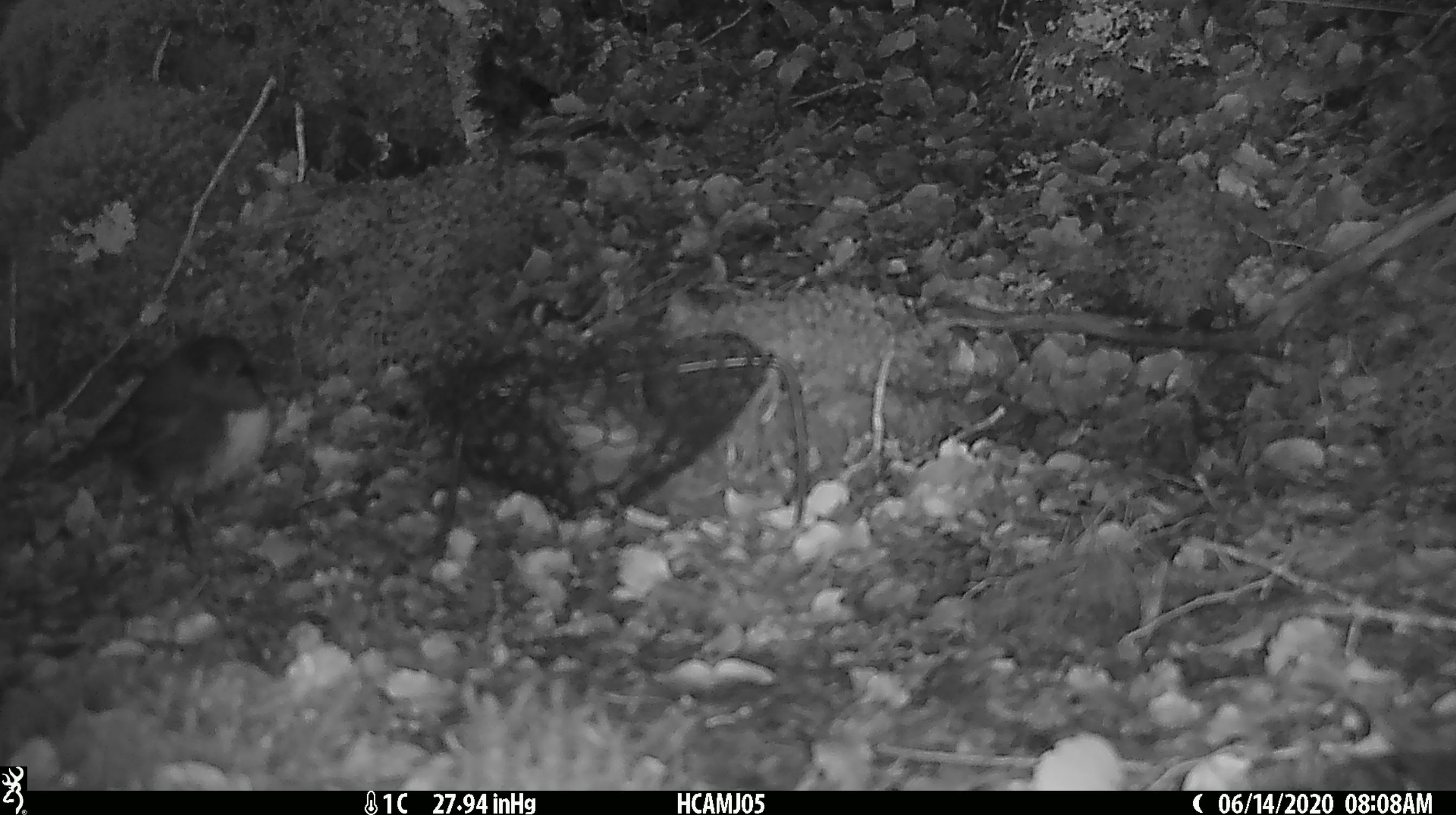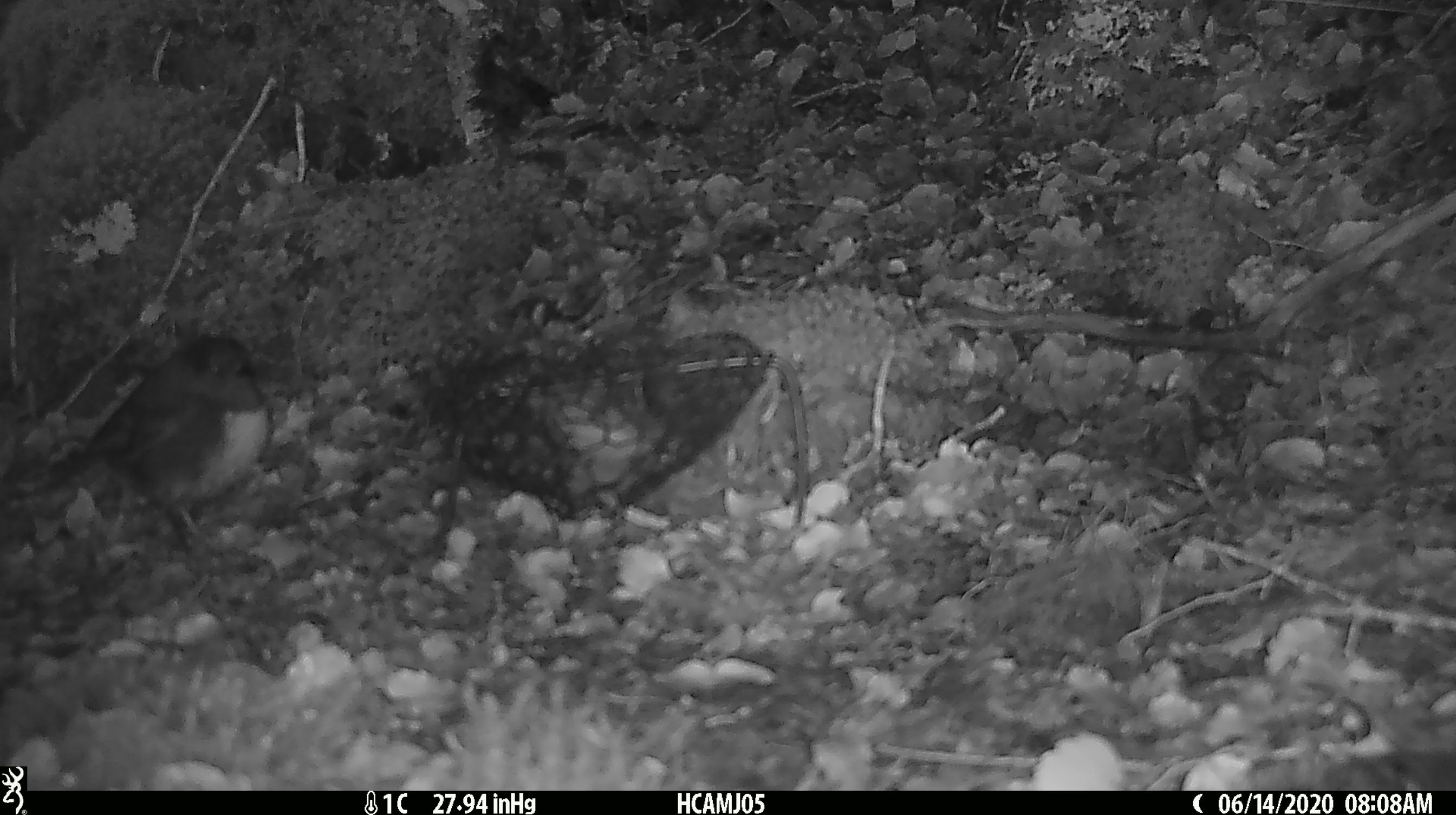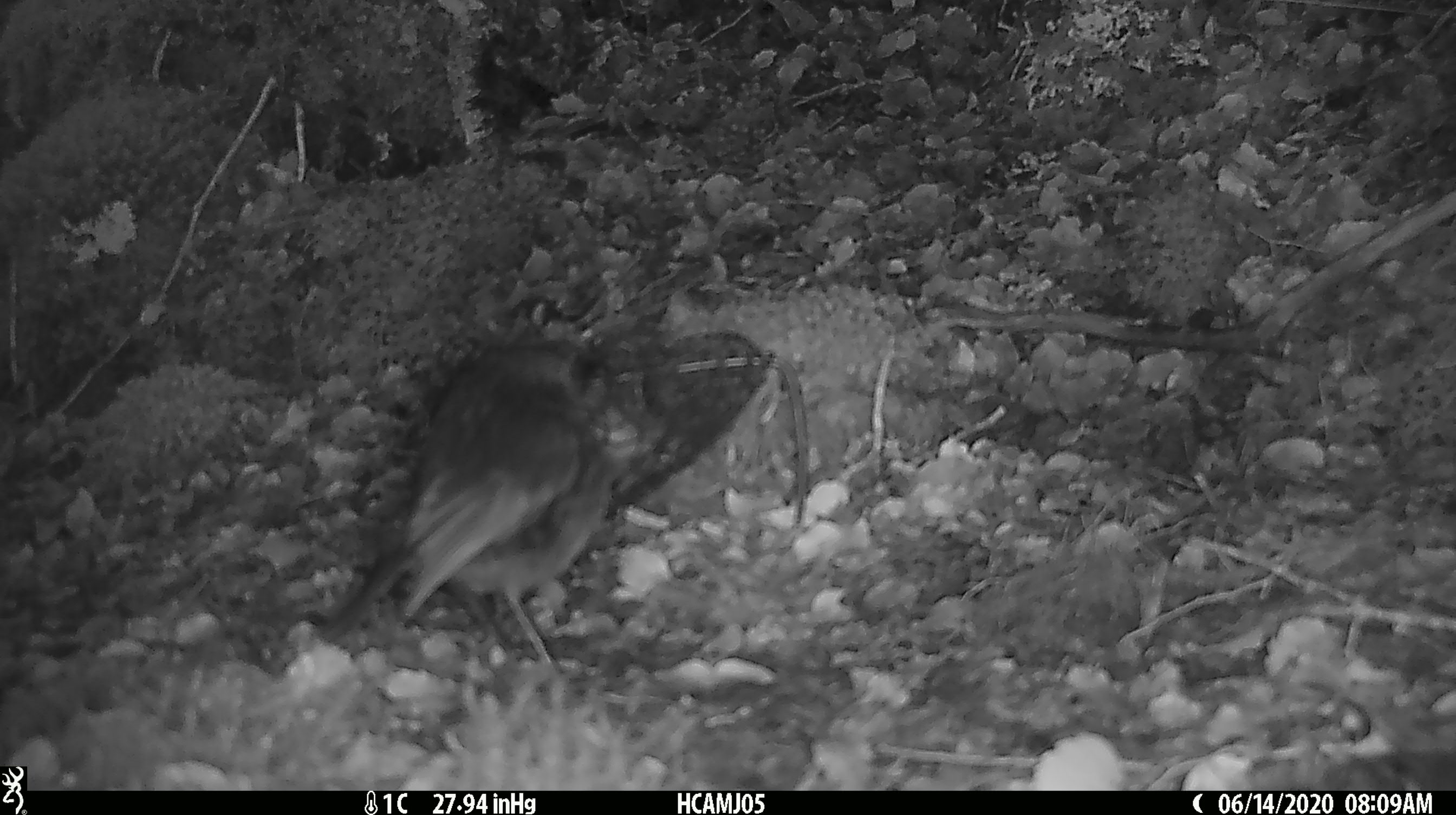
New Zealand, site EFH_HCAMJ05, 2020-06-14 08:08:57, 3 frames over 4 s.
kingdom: Animalia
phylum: Chordata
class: Aves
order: Passeriformes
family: Petroicidae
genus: Petroica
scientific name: Petroica australis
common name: new zealand robin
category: robin